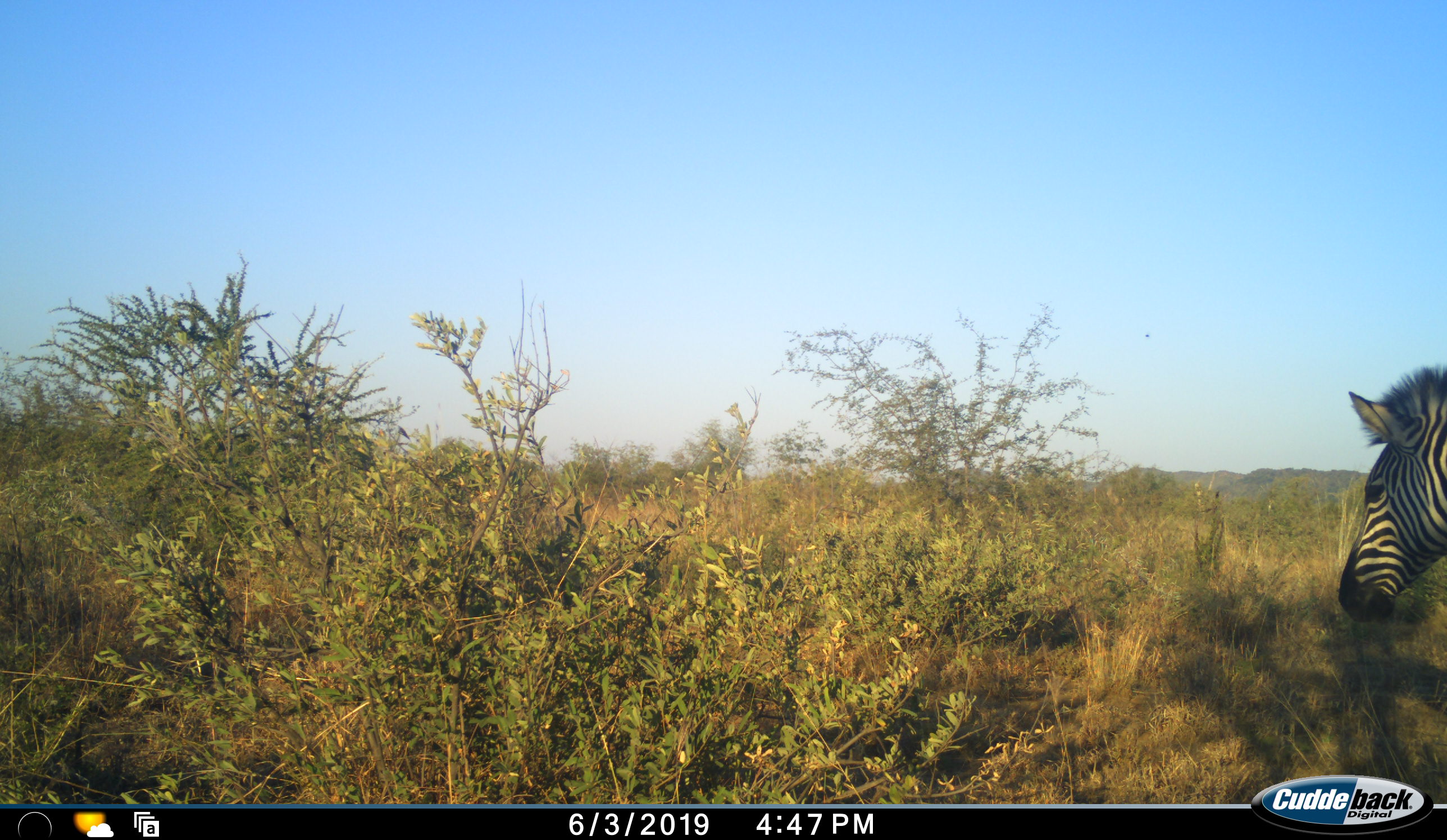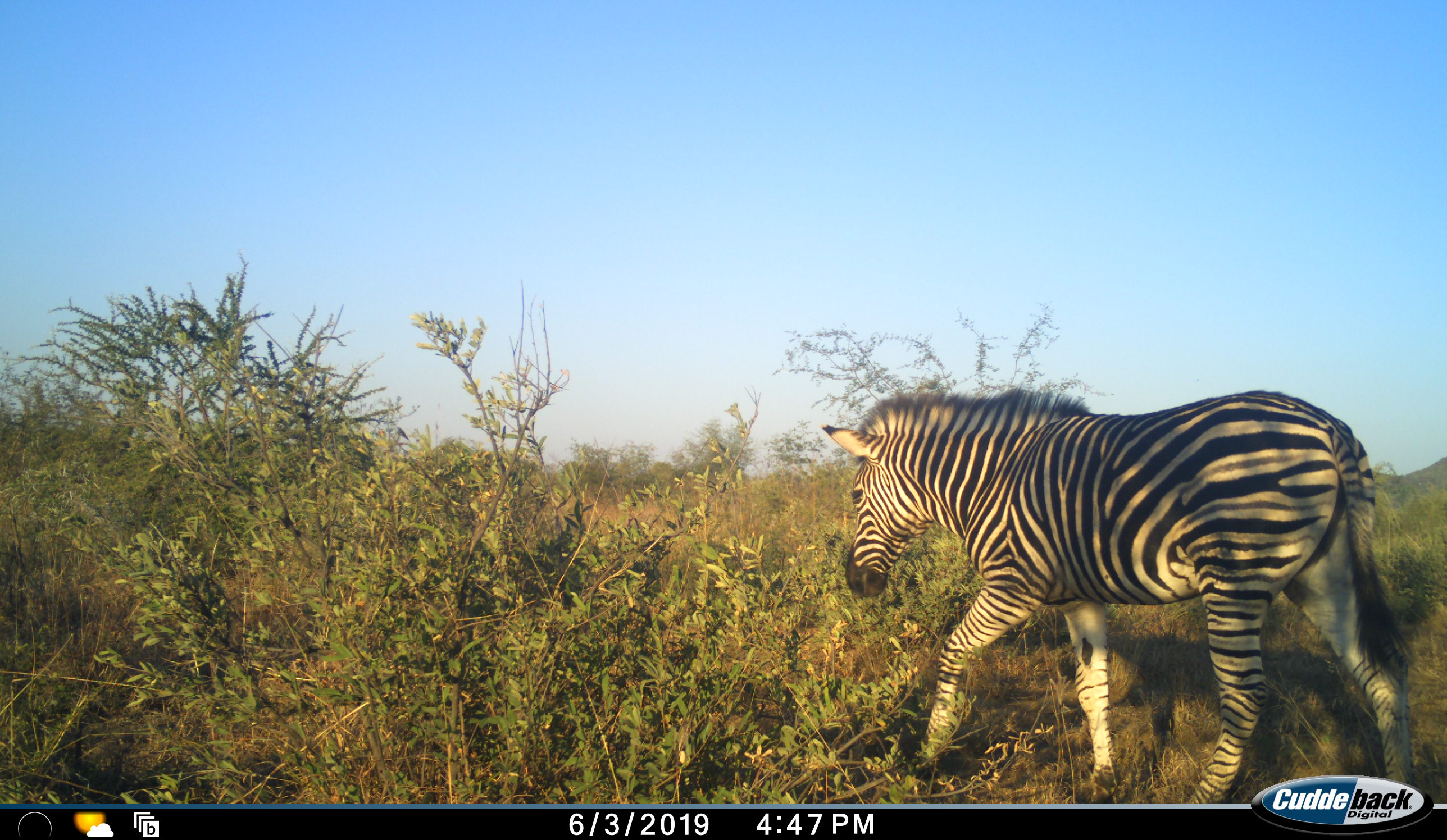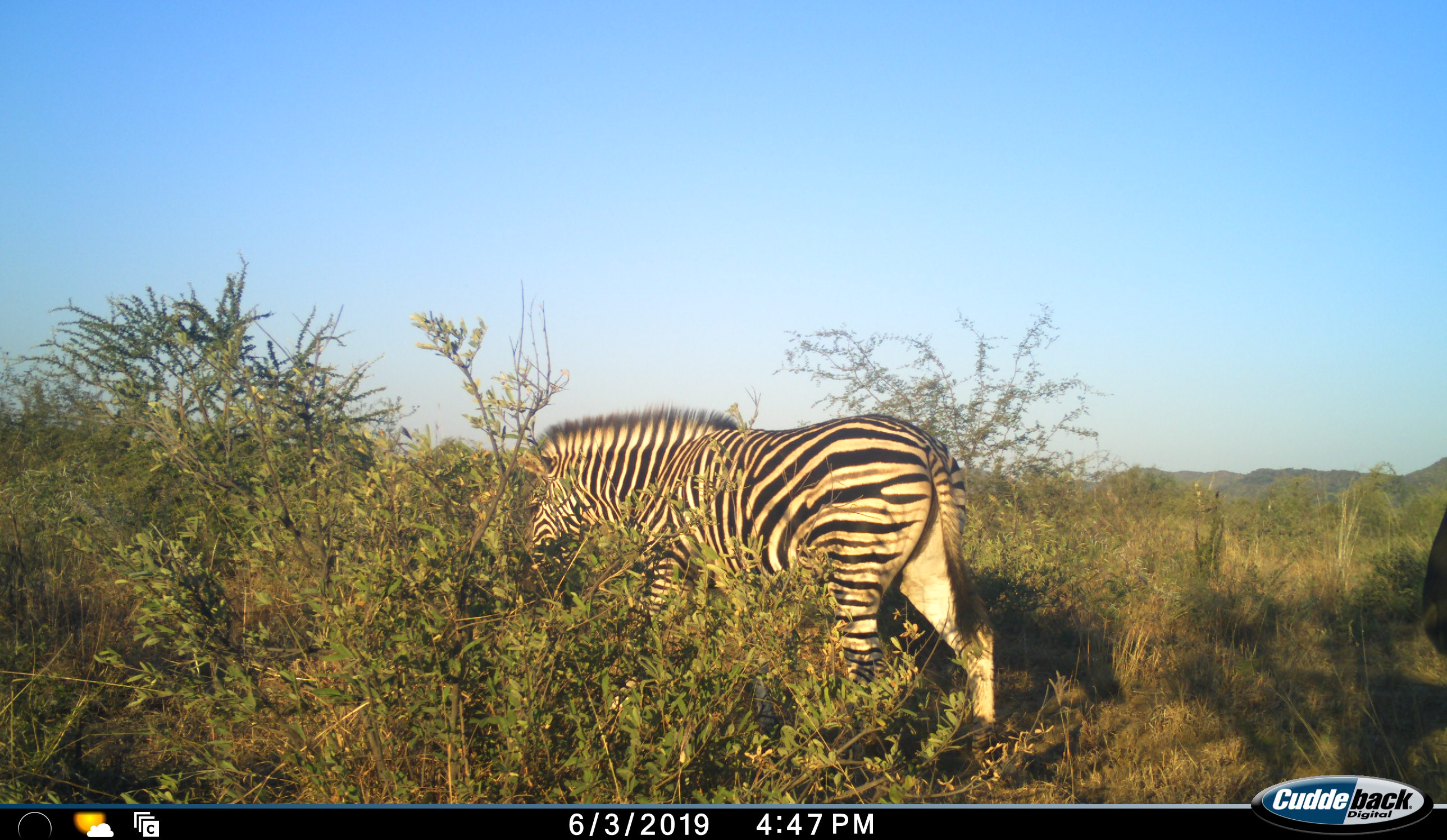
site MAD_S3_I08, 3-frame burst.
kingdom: Animalia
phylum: Chordata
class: Mammalia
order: Perissodactyla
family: Equidae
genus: Equus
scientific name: Equus quagga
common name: plains zebra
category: zebraplains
Zebraplains (plains zebra) (Equus quagga), count 2. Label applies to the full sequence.